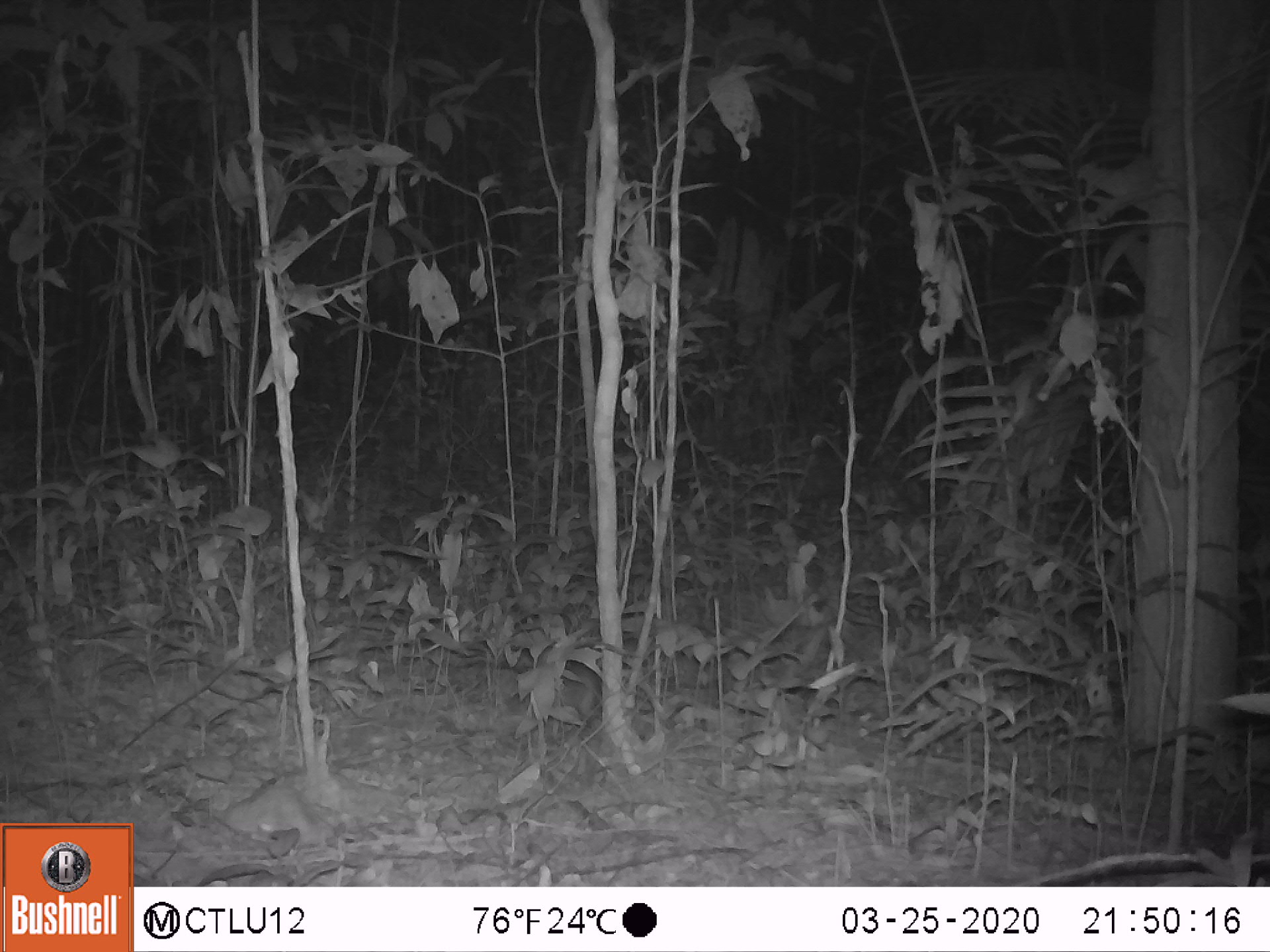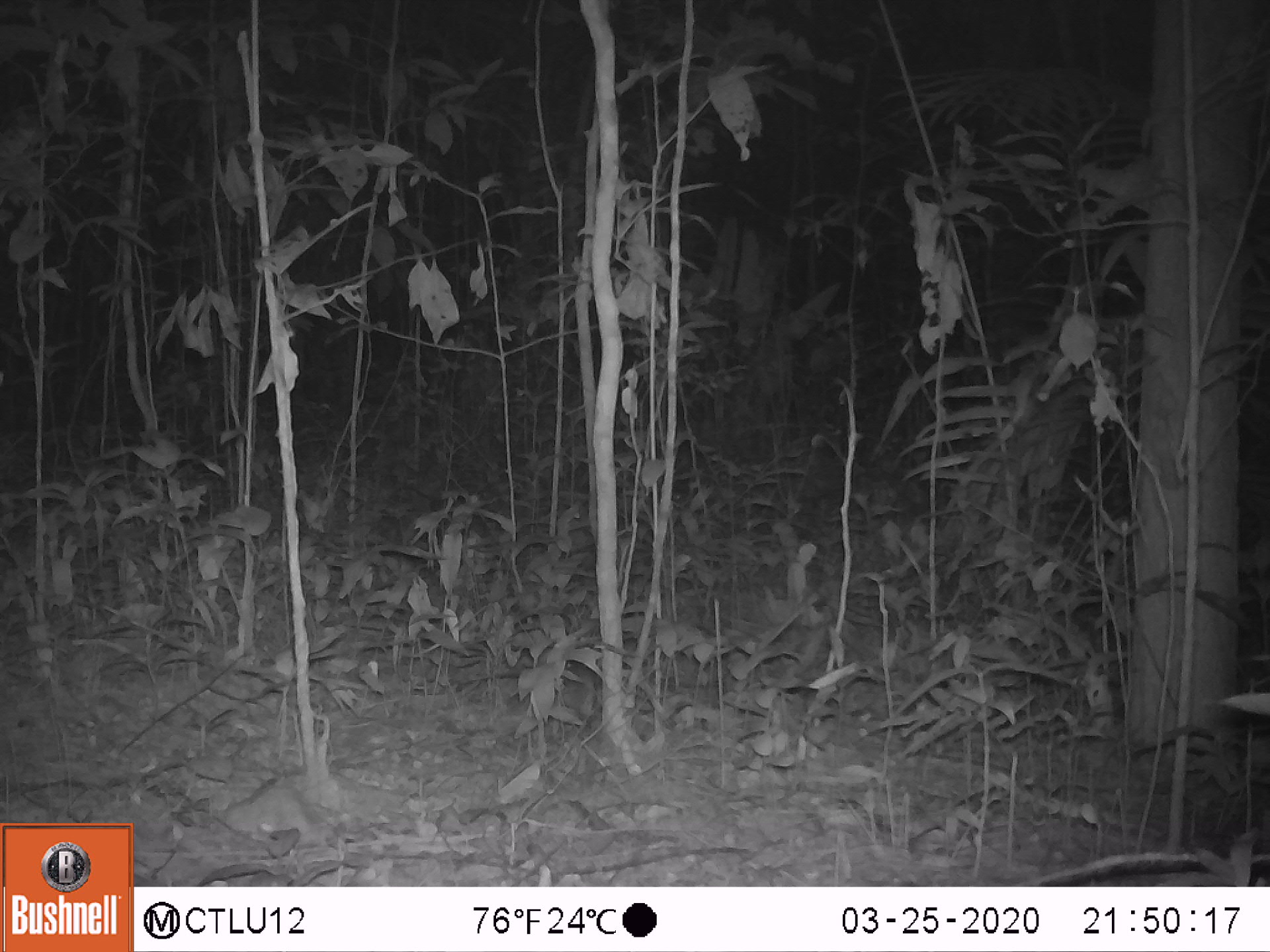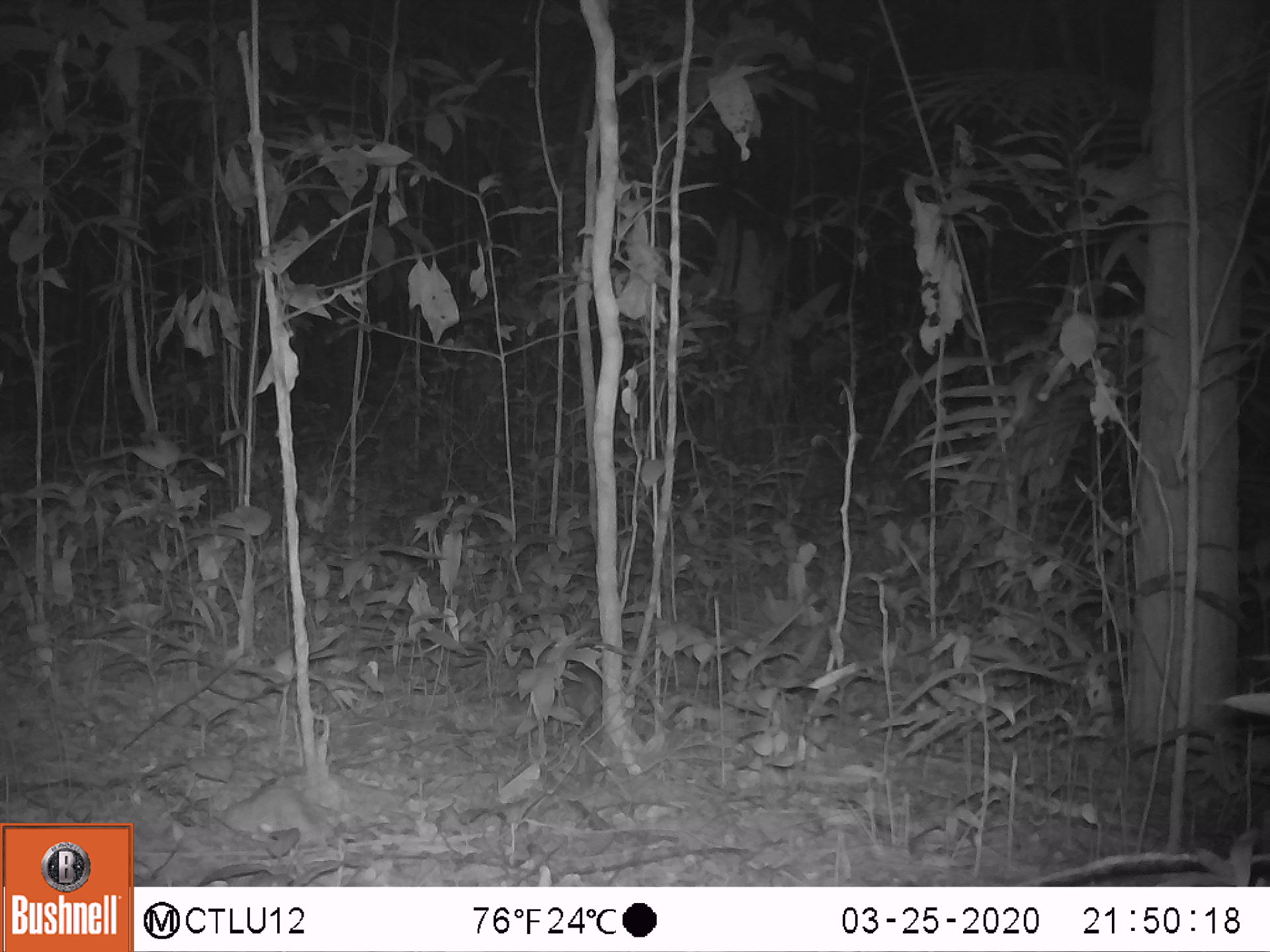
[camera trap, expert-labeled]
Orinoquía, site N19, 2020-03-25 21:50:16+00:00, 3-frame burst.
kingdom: Animalia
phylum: Chordata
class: Mammalia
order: Rodentia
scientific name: Rodentia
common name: rodent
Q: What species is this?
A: Rodent (Rodentia).